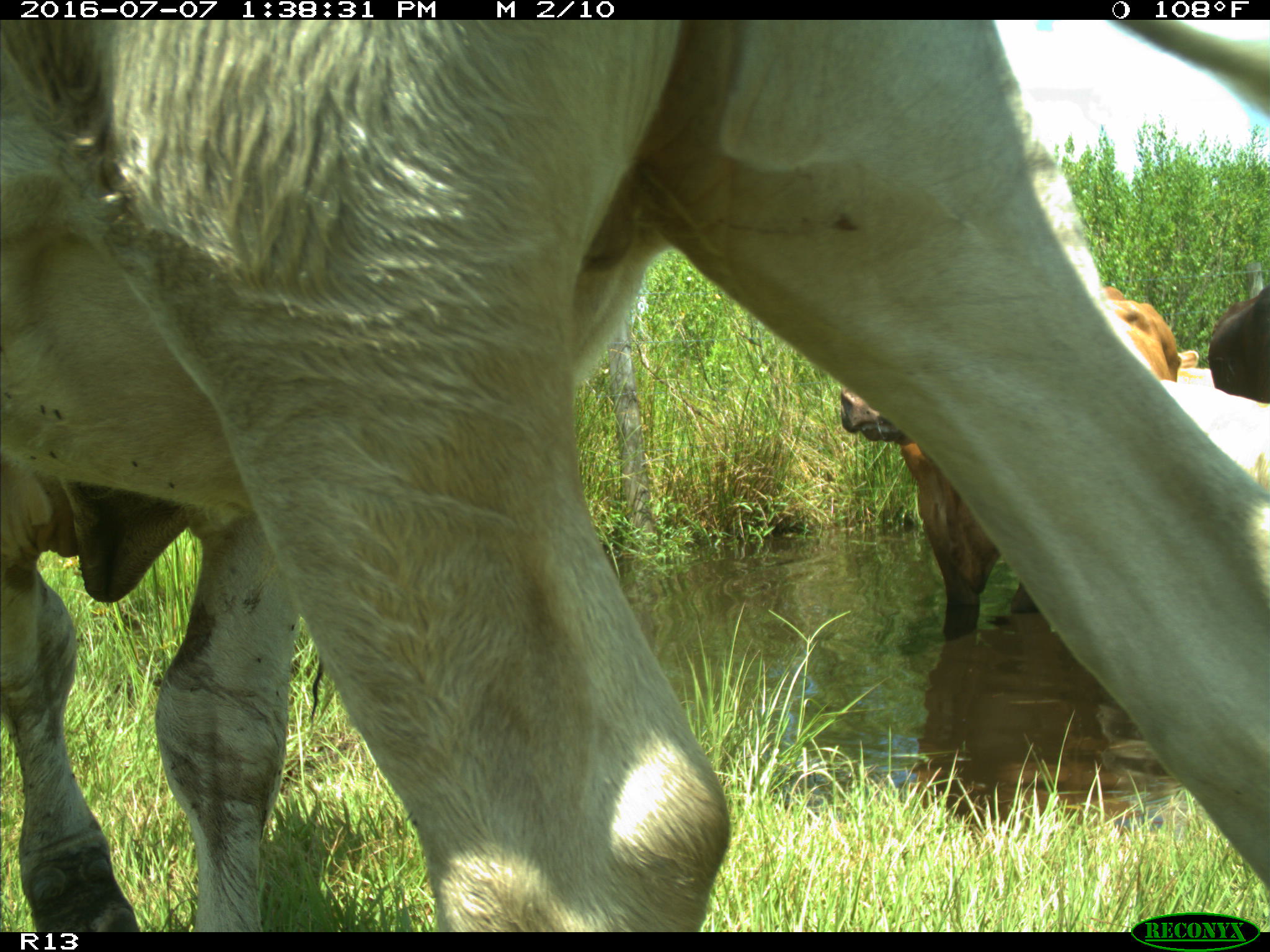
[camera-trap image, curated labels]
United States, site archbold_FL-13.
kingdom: Animalia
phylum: Chordata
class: Mammalia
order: Artiodactyla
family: Bovidae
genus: Bos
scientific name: Bos taurus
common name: domestic cow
Bos taurus (domestic cow).